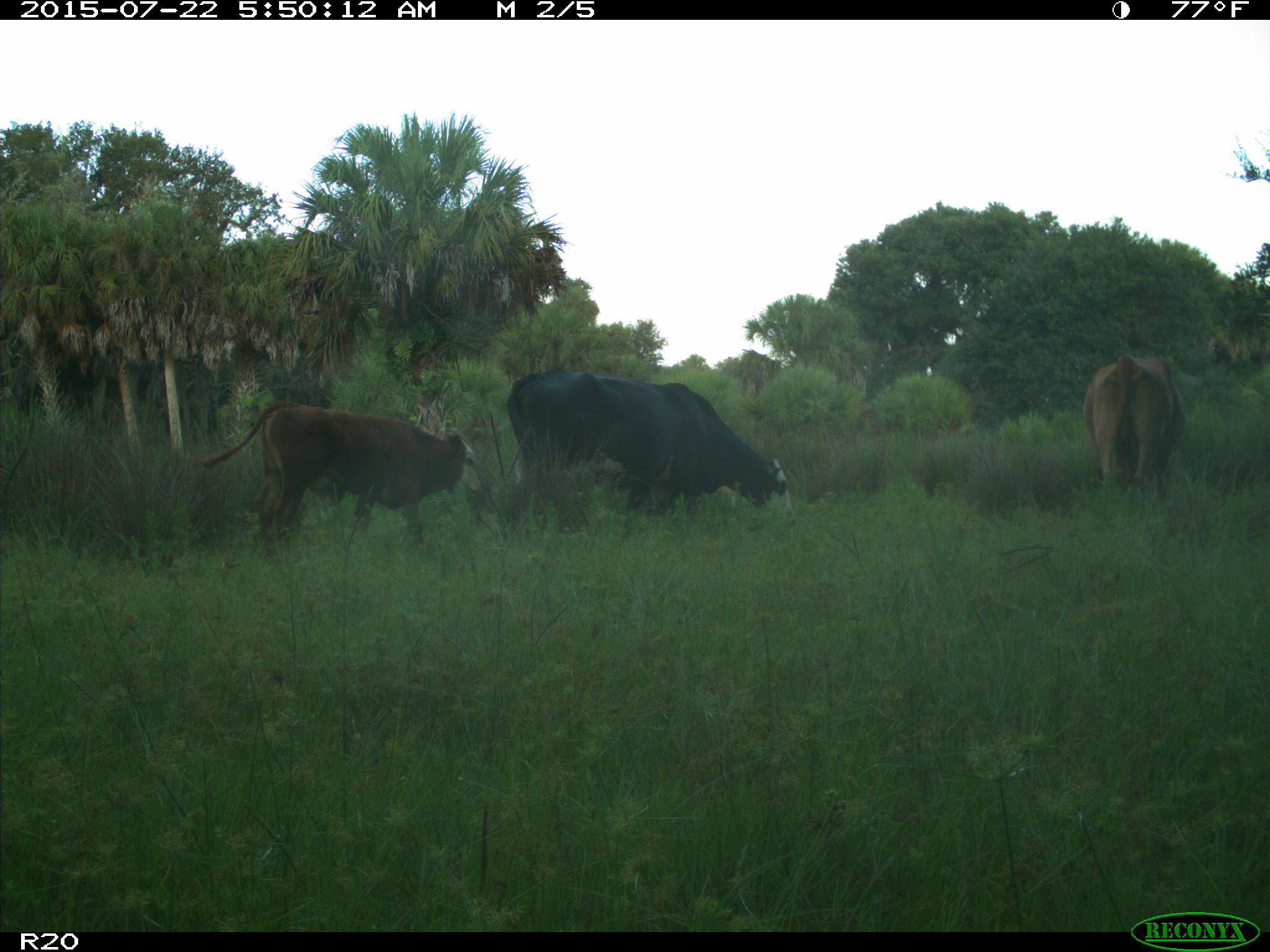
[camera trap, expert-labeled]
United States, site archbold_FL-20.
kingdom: Animalia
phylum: Chordata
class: Mammalia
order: Artiodactyla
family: Bovidae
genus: Bos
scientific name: Bos taurus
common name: domestic cow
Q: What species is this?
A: Bos taurus (domestic cow).